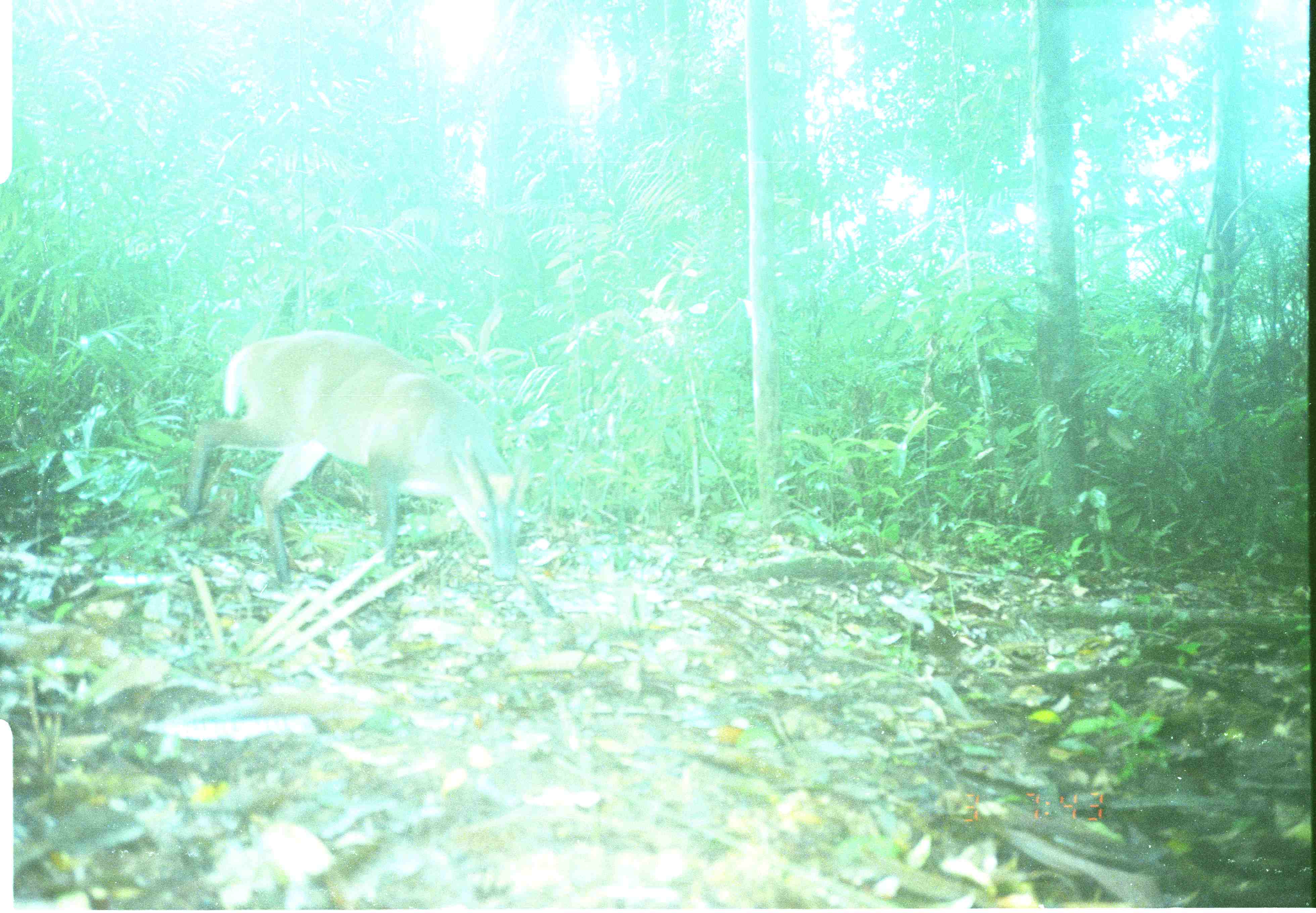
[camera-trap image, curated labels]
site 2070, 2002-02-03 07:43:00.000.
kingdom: Animalia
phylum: Chordata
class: Mammalia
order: Artiodactyla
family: Cervidae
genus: Muntiacus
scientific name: Muntiacus muntjak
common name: southern red muntjac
Muntiacus muntjak (southern red muntjac), count 1.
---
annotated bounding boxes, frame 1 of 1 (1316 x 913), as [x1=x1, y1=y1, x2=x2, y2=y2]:
muntiacus muntjak: [x1=156, y1=329, x2=557, y2=616]